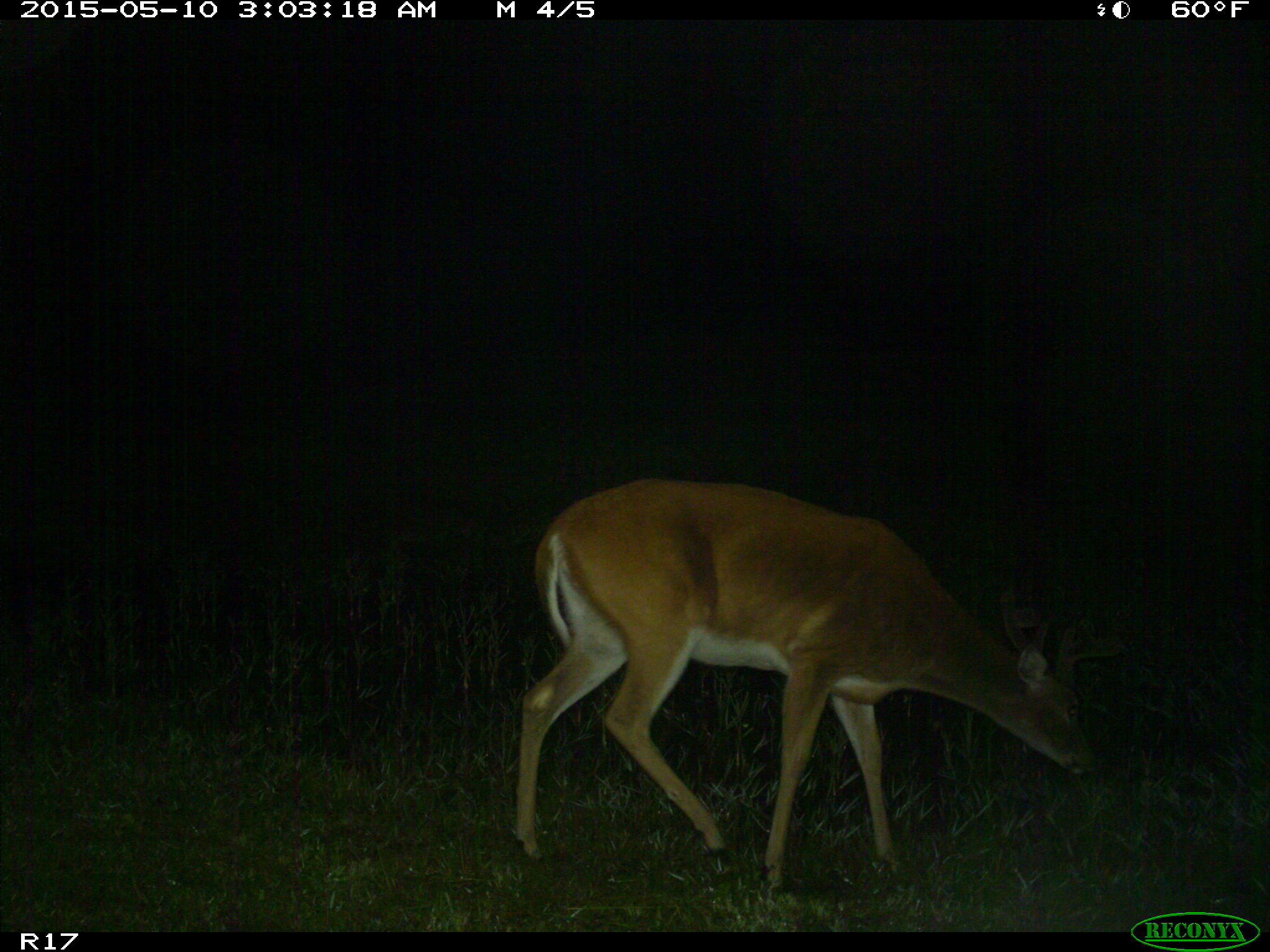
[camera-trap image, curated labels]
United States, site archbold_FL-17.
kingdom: Animalia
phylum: Chordata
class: Mammalia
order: Artiodactyla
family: Cervidae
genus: Odocoileus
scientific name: Odocoileus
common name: deer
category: unidentified deer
Unidentified deer (deer) (Odocoileus).